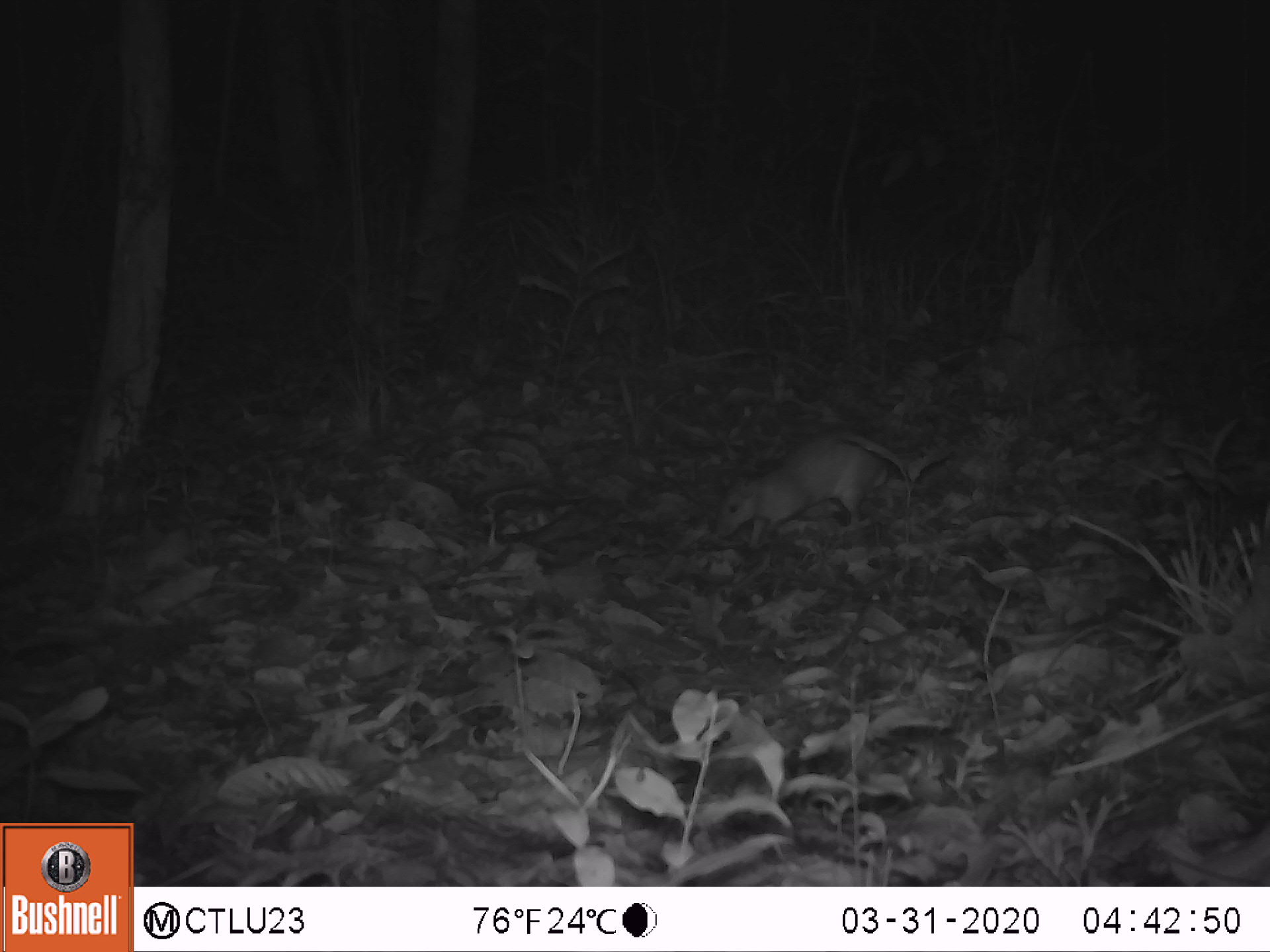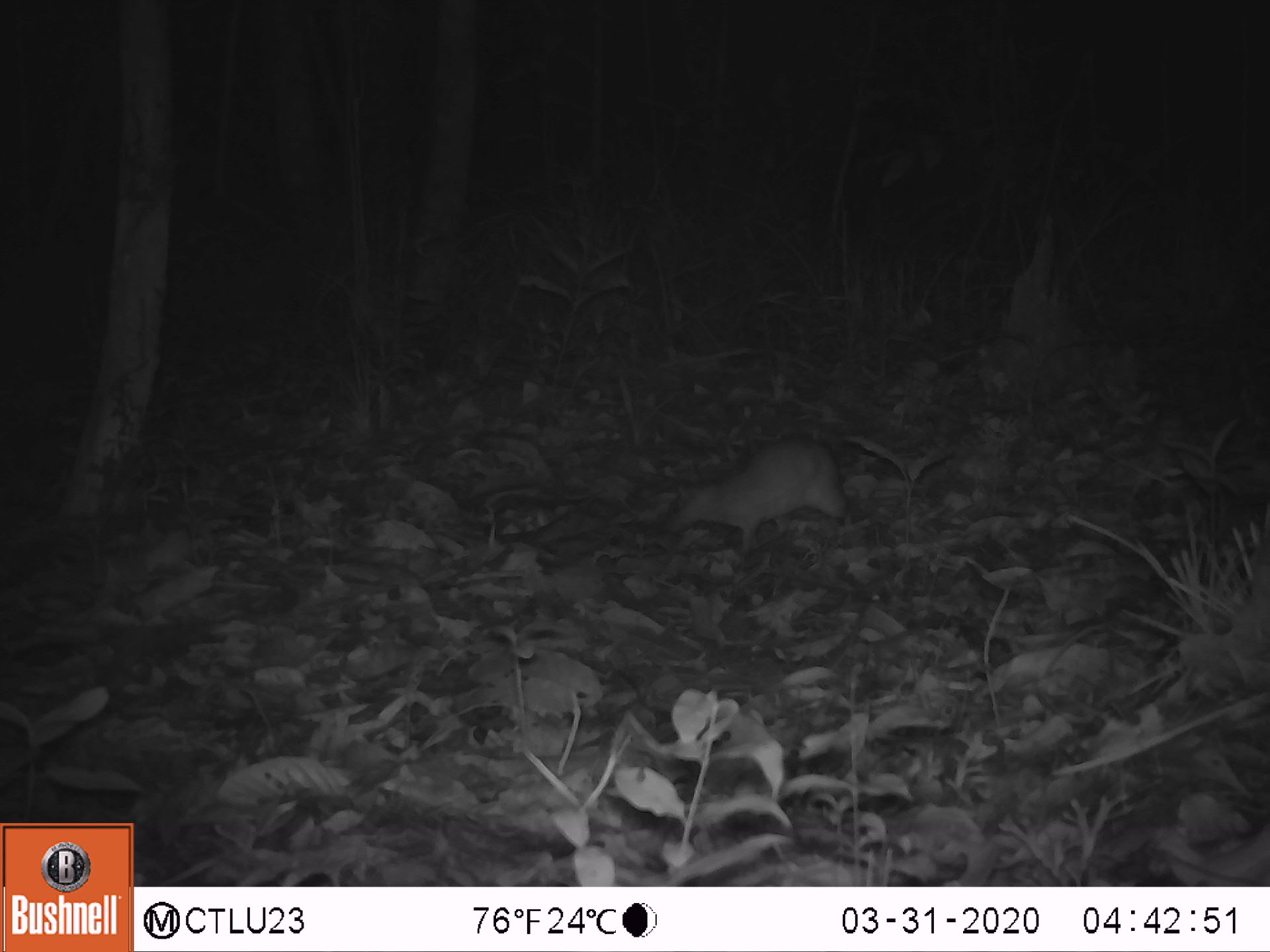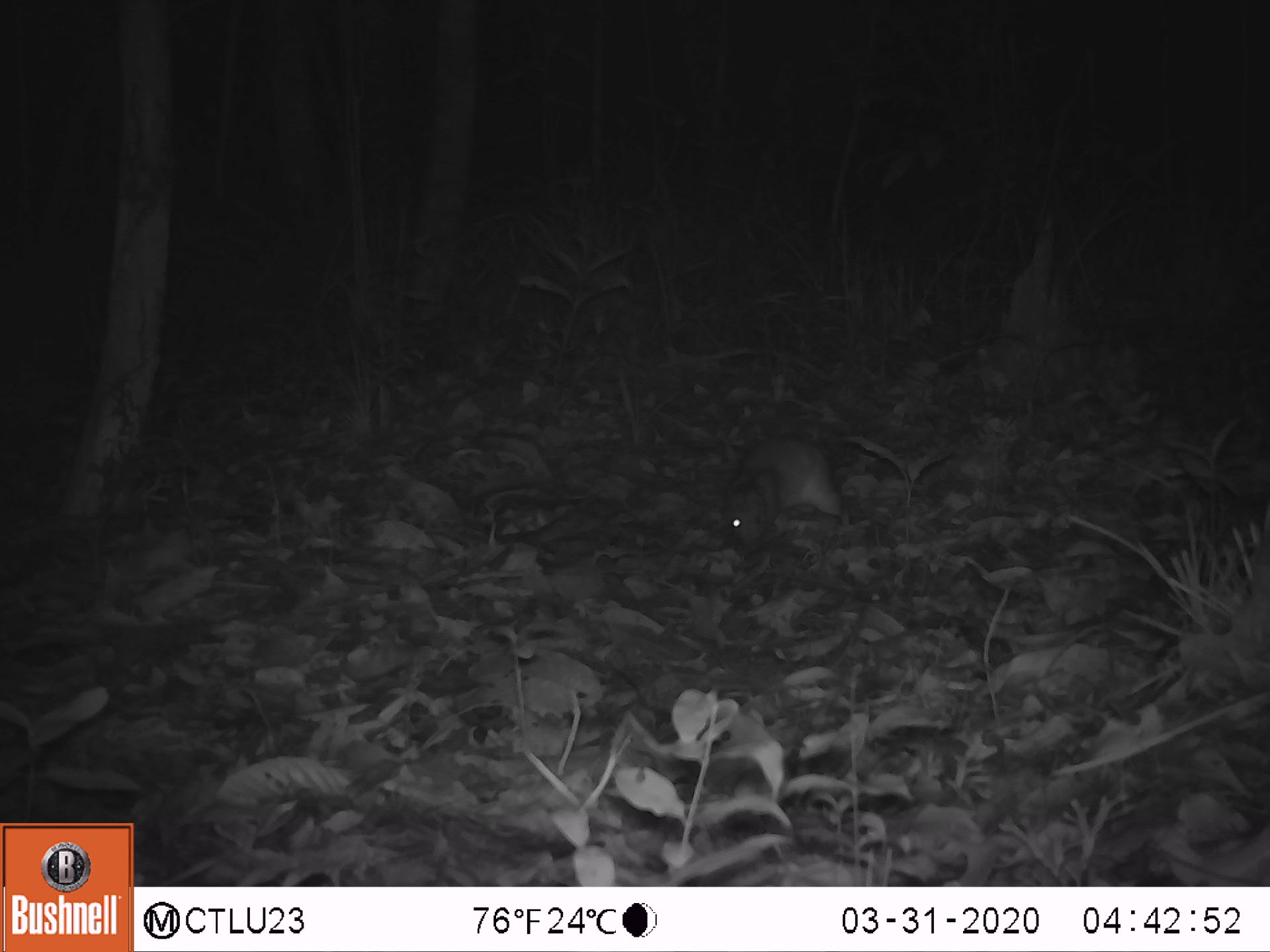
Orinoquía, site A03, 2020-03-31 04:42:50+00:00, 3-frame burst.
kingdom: Animalia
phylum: Chordata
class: Mammalia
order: Rodentia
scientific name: Rodentia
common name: rodent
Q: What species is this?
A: Rodent (Rodentia).